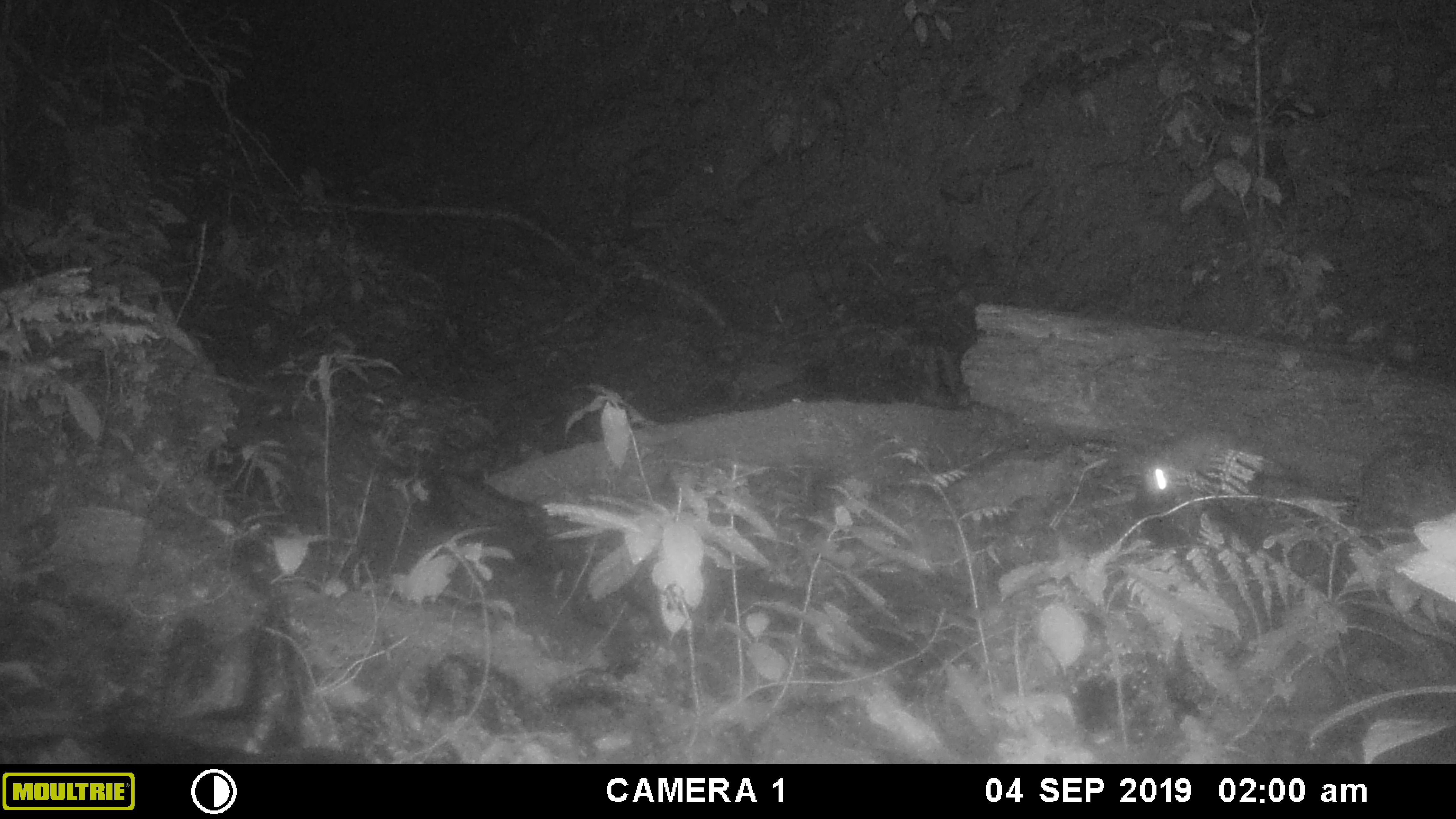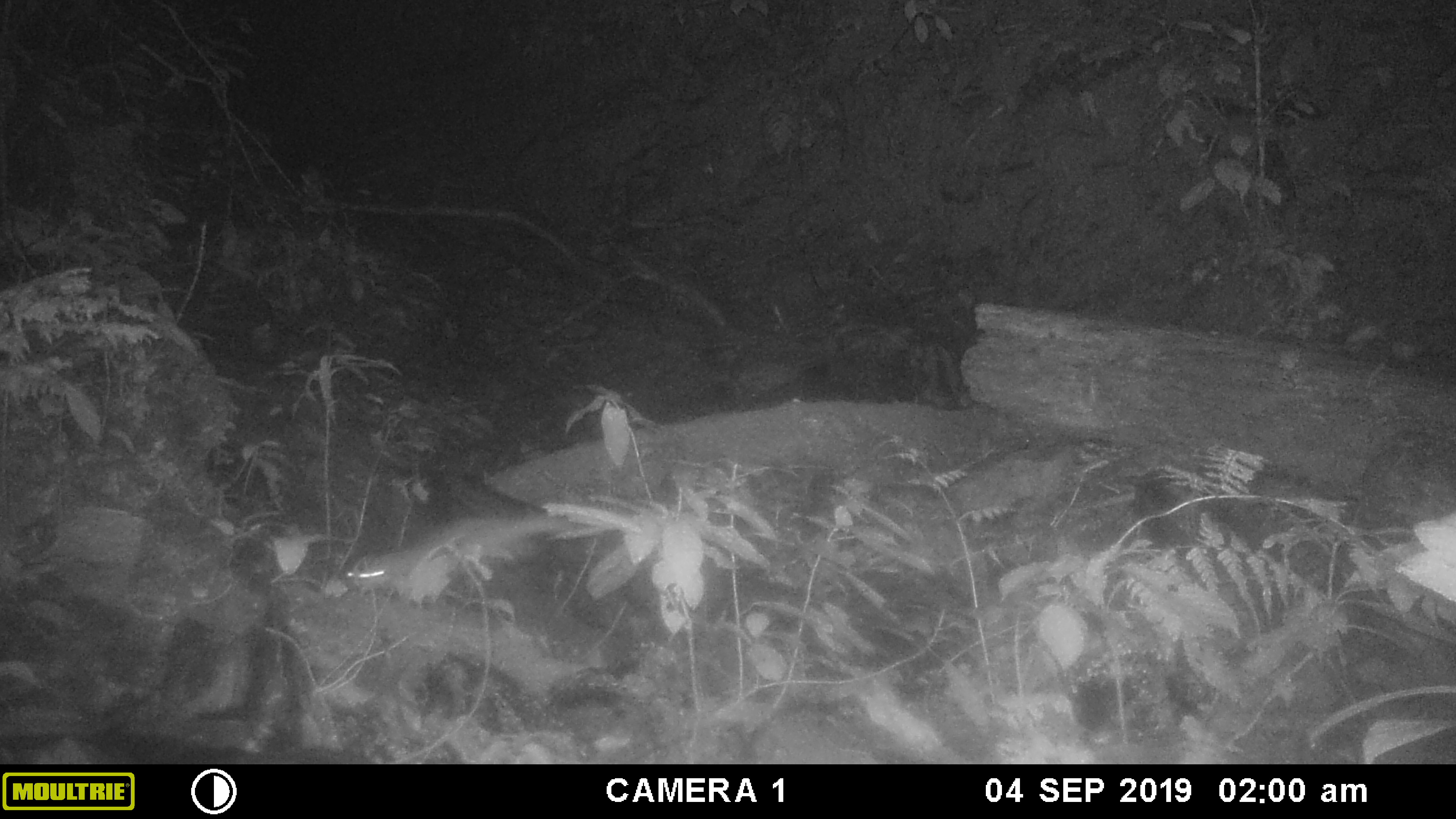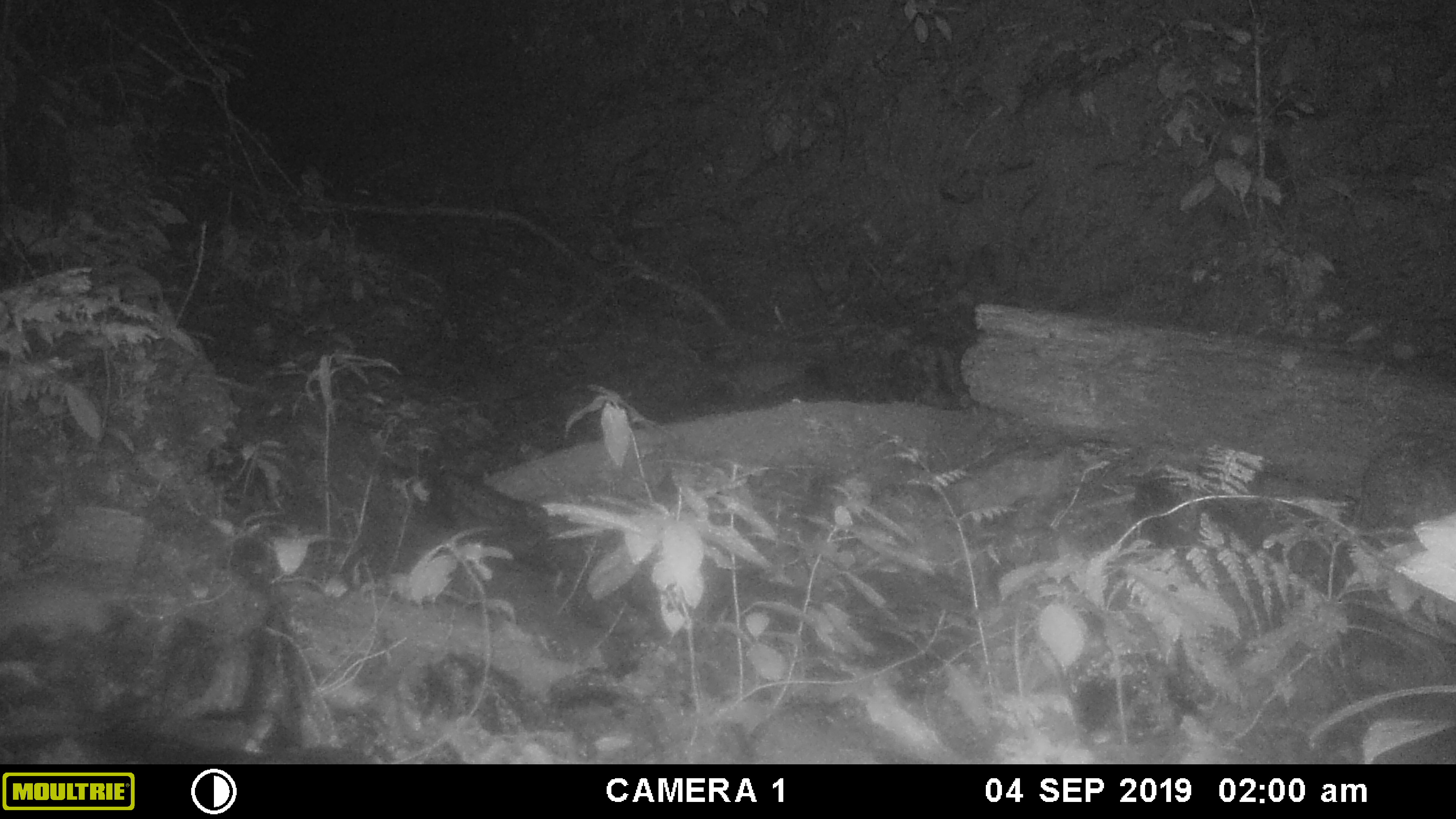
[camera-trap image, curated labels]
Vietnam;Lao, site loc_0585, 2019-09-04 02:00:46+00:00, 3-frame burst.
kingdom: Animalia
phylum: Chordata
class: Mammalia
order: Carnivora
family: Mustelidae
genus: Melogale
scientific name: Melogale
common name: ferret badger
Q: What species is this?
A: Ferret badger (Melogale).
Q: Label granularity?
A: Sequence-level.